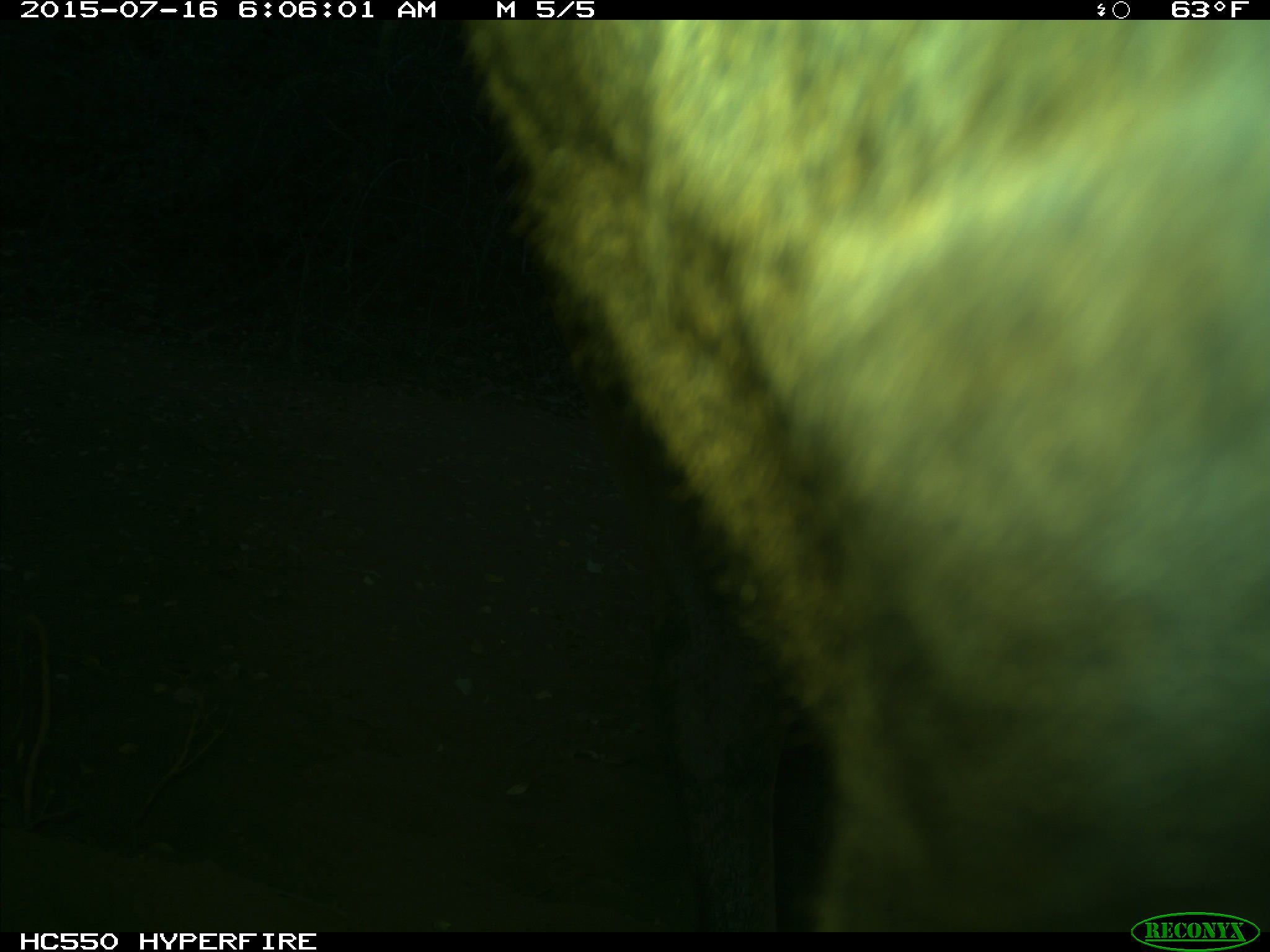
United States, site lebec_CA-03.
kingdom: Animalia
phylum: Chordata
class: Mammalia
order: Artiodactyla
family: Cervidae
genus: Cervus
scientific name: Cervus canadensis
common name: elk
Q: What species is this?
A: Cervus canadensis (elk).